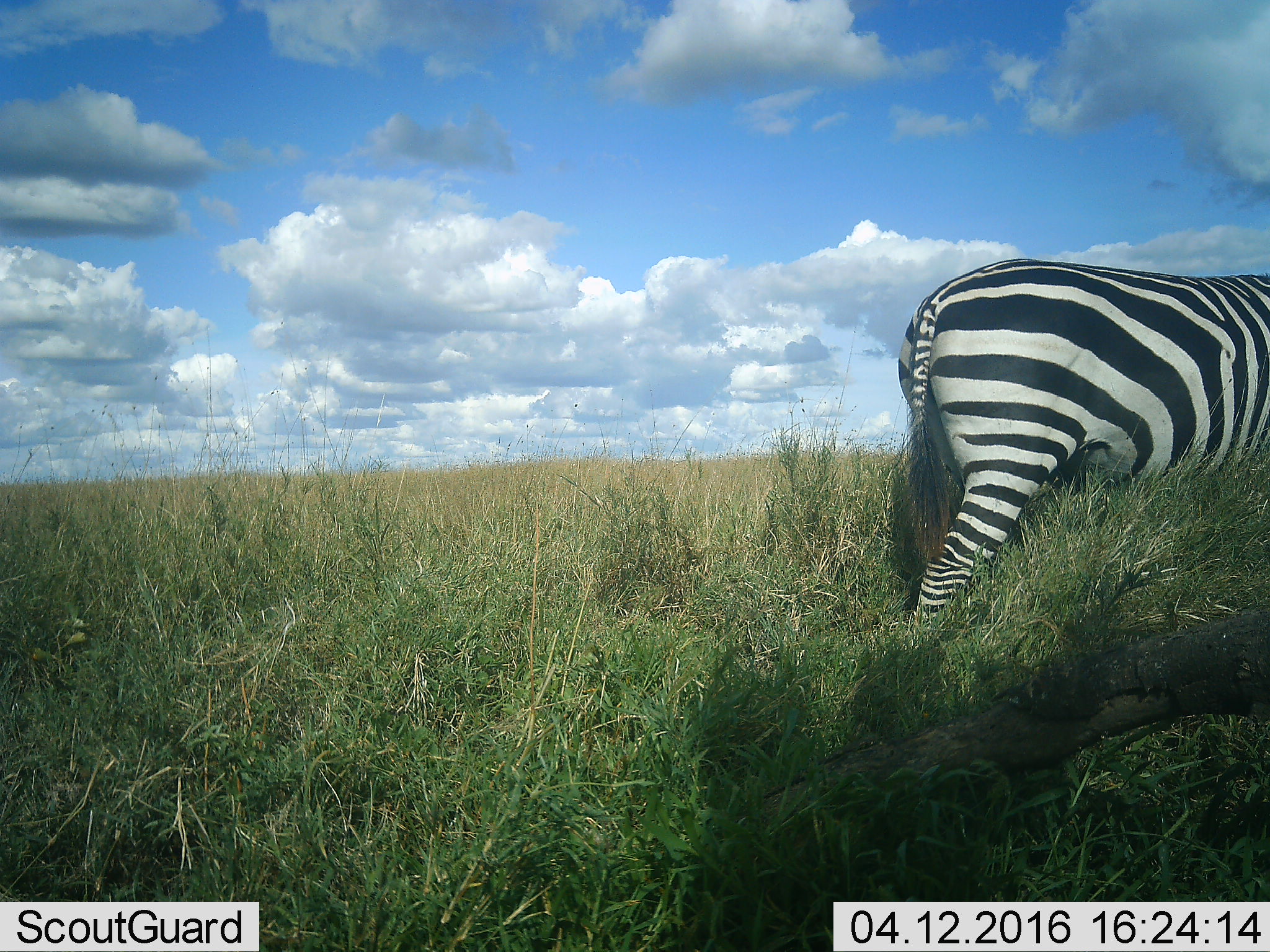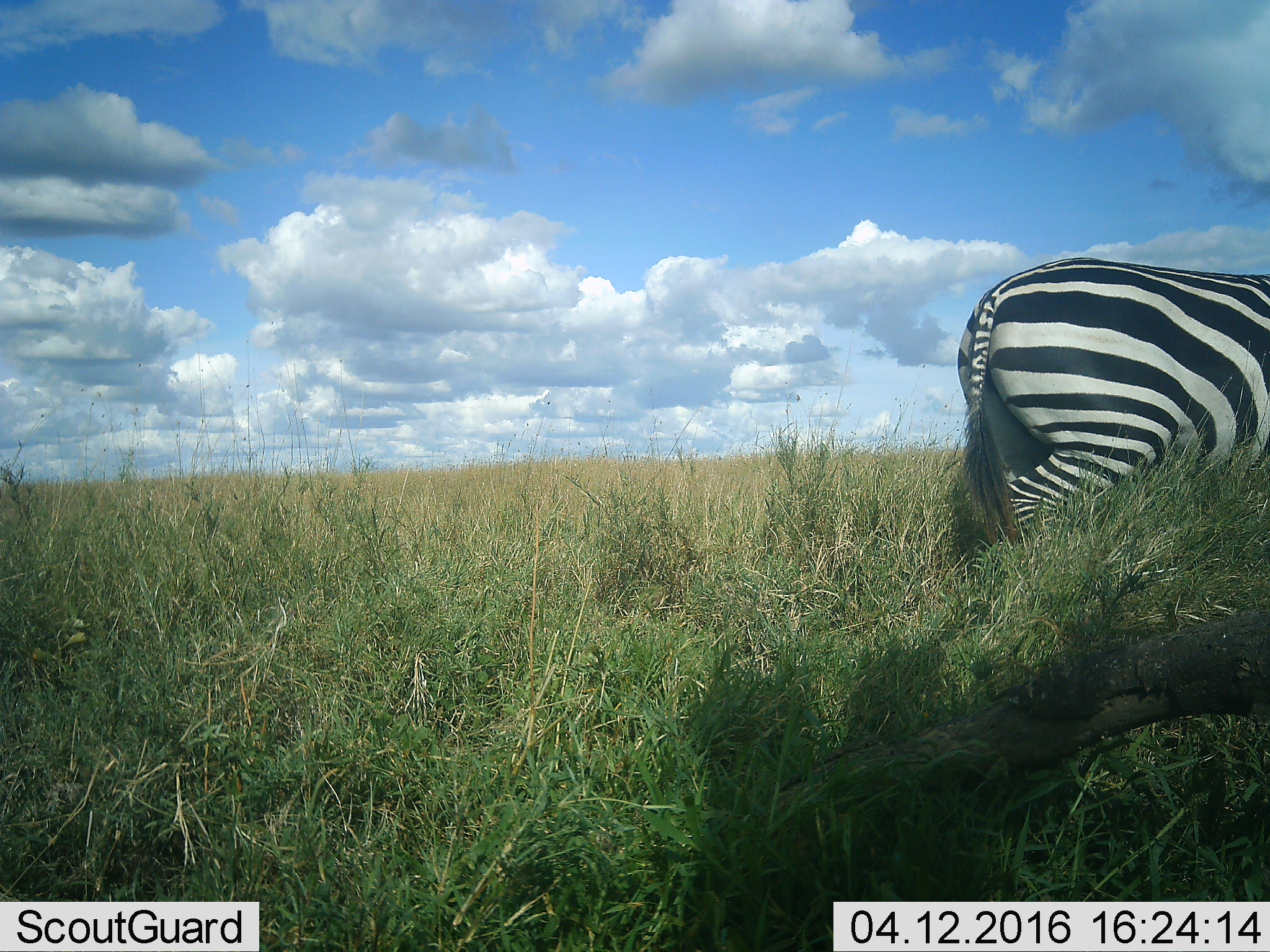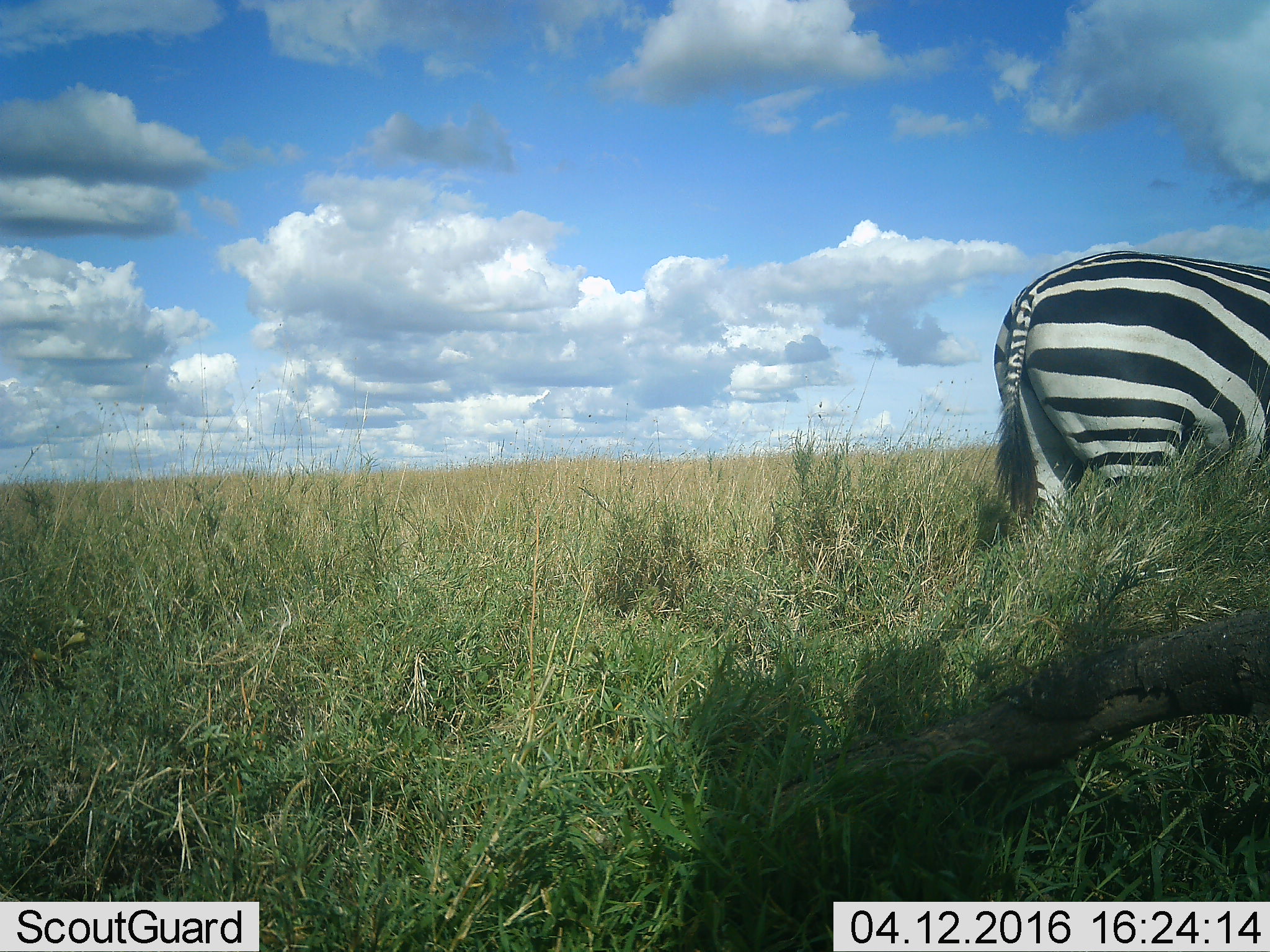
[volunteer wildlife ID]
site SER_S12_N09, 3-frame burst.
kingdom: Animalia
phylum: Chordata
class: Mammalia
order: Perissodactyla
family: Equidae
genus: Equus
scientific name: Equus quagga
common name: plains zebra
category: zebraplains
Zebraplains (plains zebra) (Equus quagga), count 1. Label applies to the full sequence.